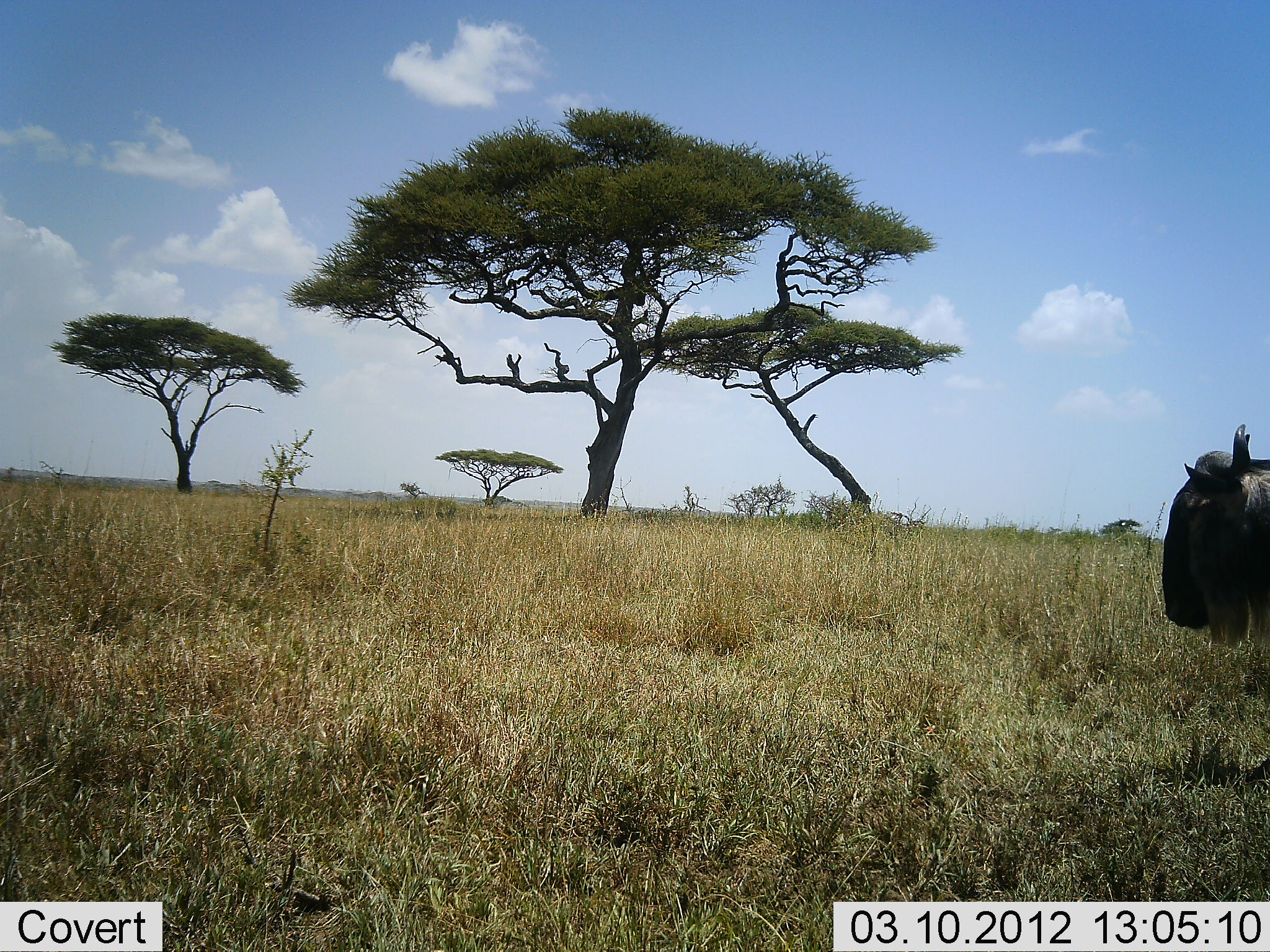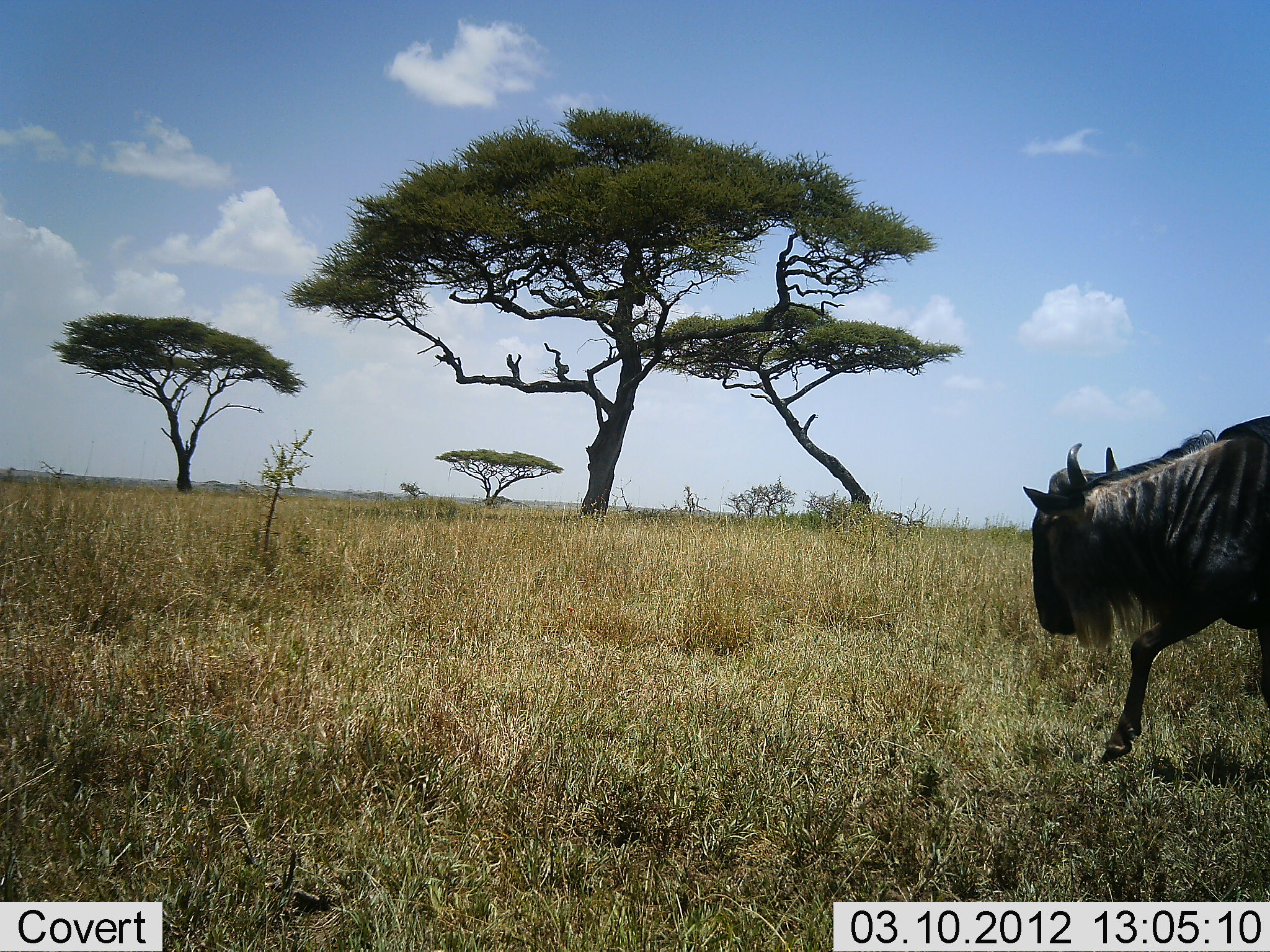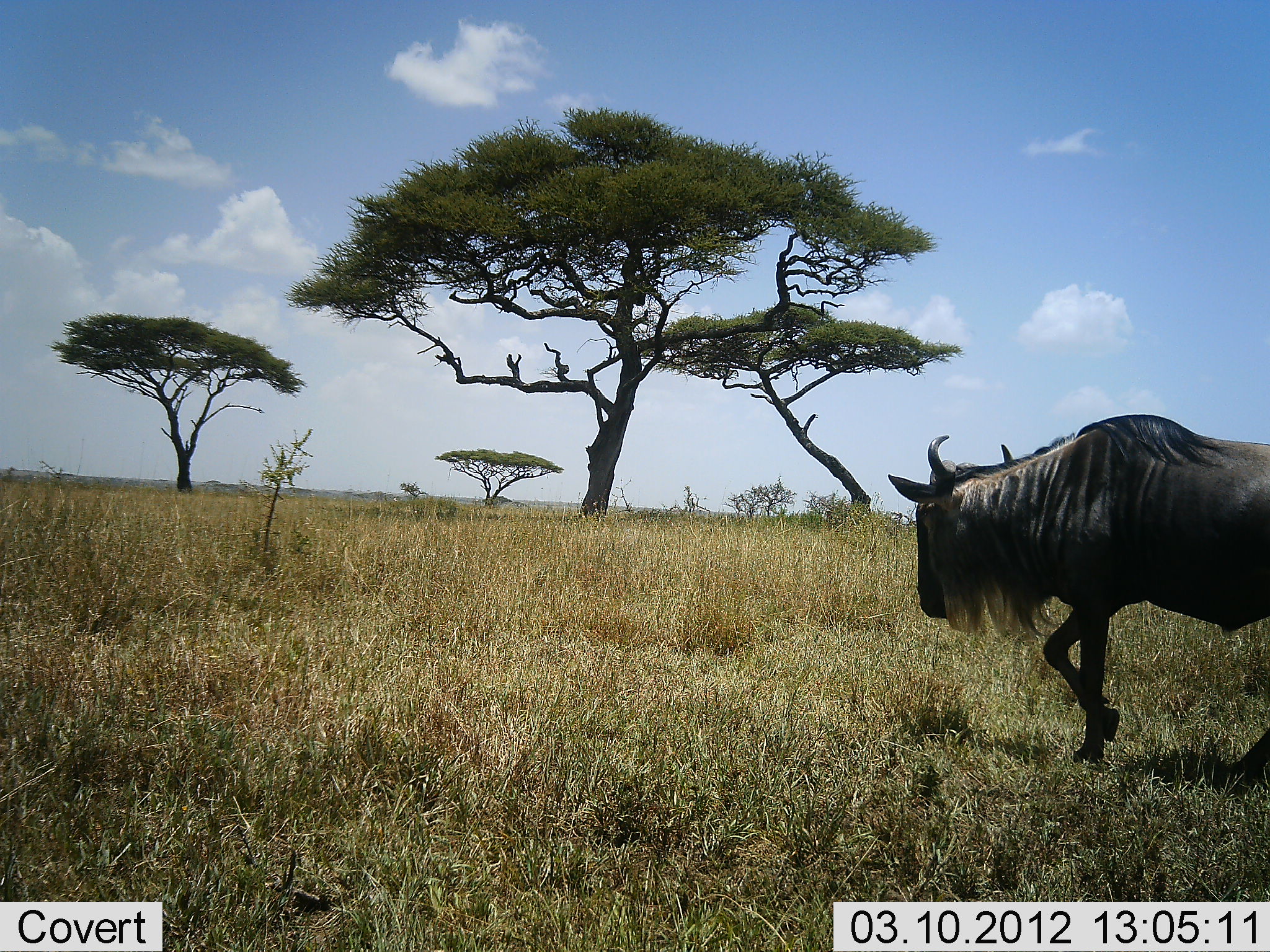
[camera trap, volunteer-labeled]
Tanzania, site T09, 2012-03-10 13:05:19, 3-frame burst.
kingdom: Animalia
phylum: Chordata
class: Mammalia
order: Artiodactyla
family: Bovidae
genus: Connochaetes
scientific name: Connochaetes taurinus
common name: blue wildebeest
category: wildebeest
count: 1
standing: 8%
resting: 0%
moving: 96%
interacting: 0%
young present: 0%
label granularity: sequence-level